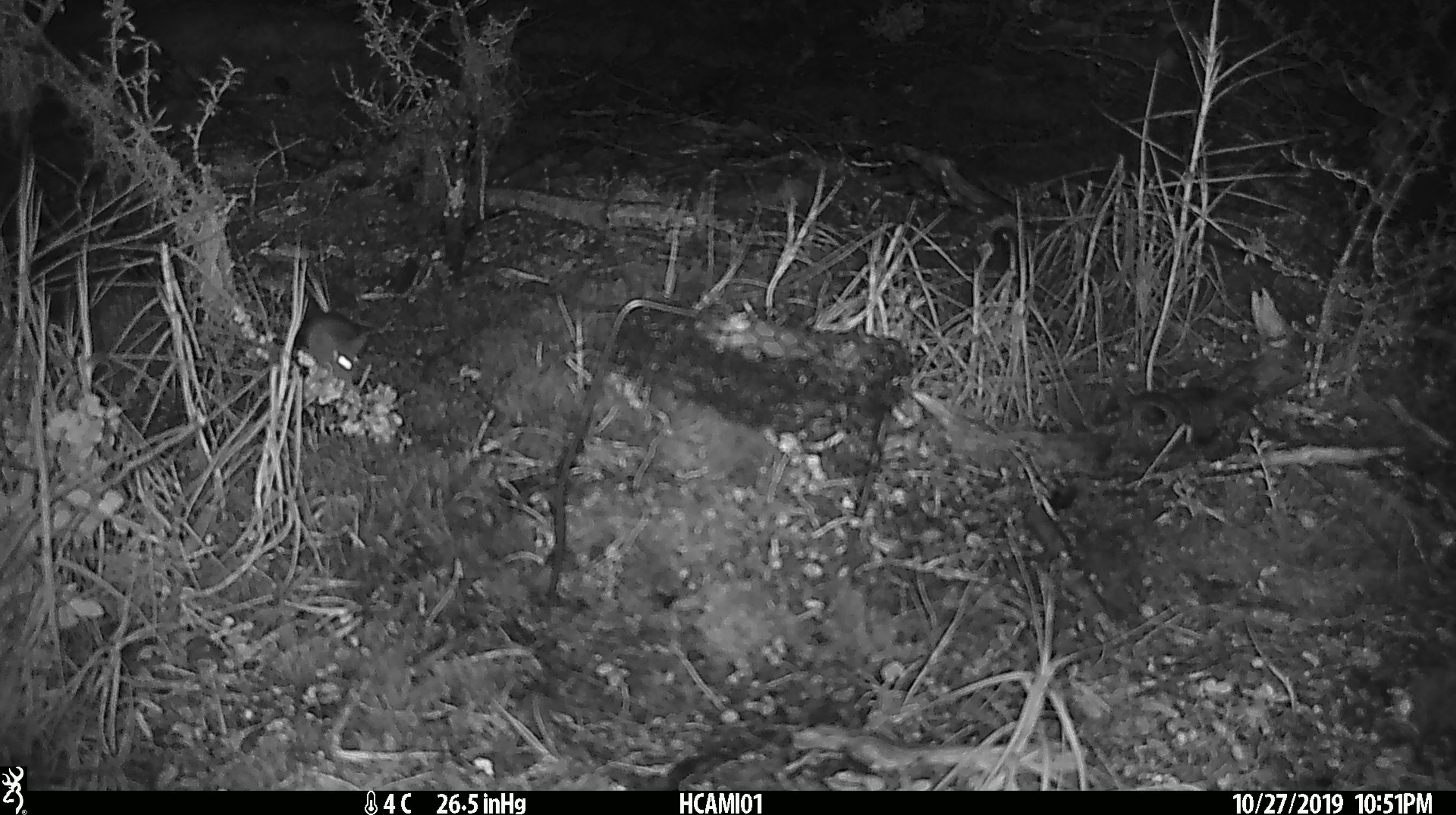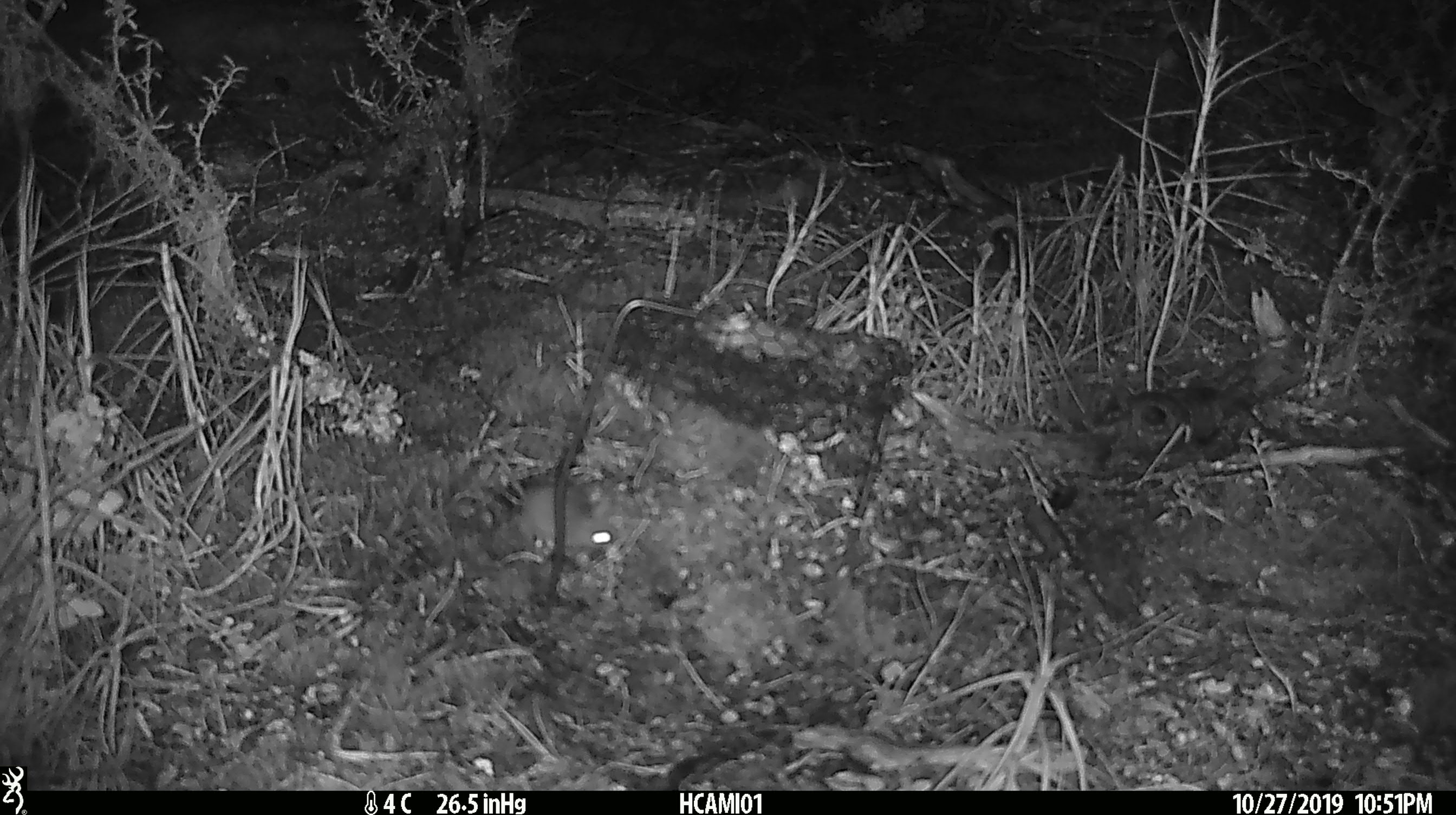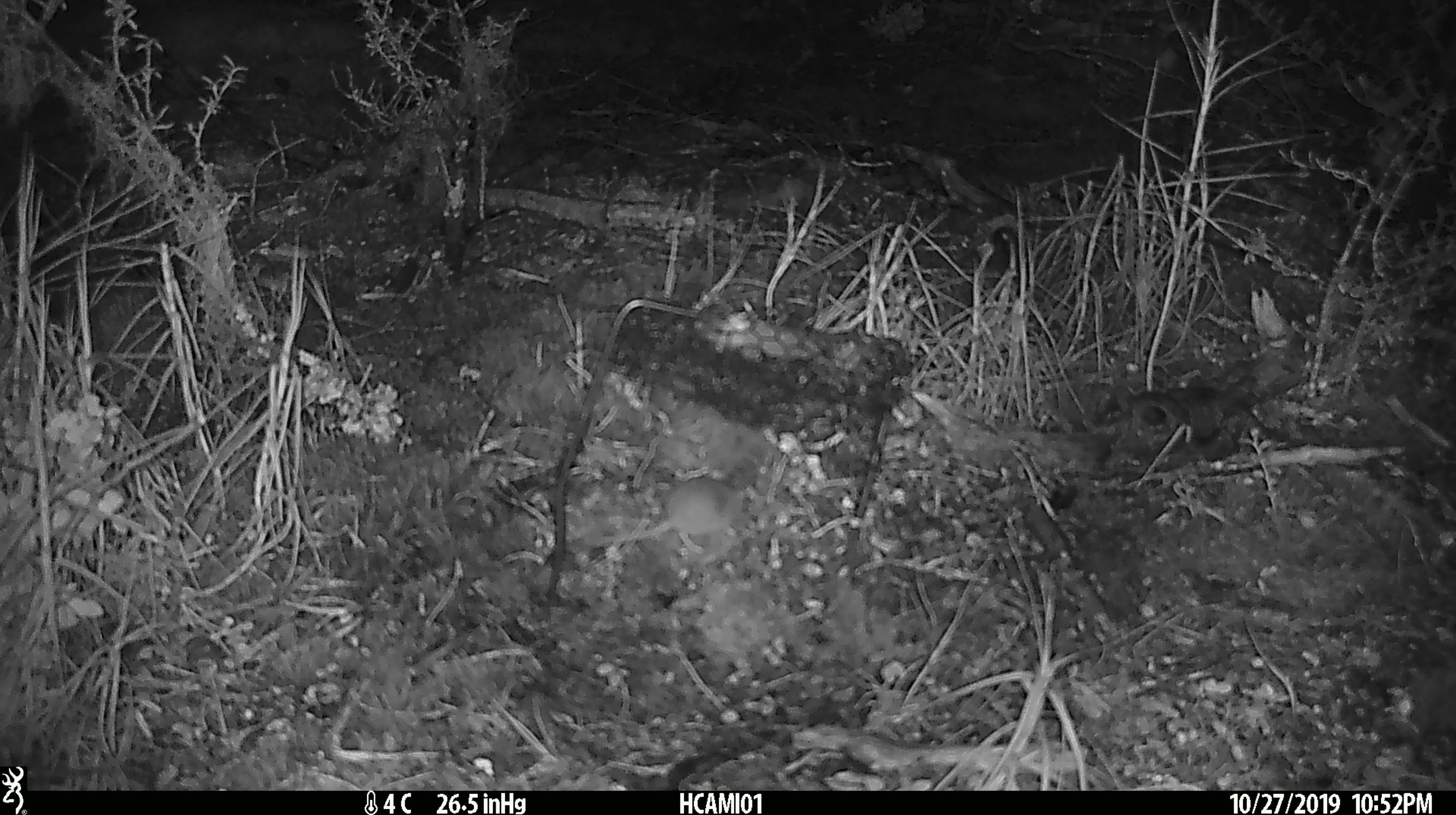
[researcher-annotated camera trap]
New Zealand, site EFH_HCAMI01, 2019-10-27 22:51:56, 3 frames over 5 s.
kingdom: Animalia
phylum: Chordata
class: Mammalia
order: Rodentia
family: Muridae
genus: Mus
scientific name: Mus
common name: mouse